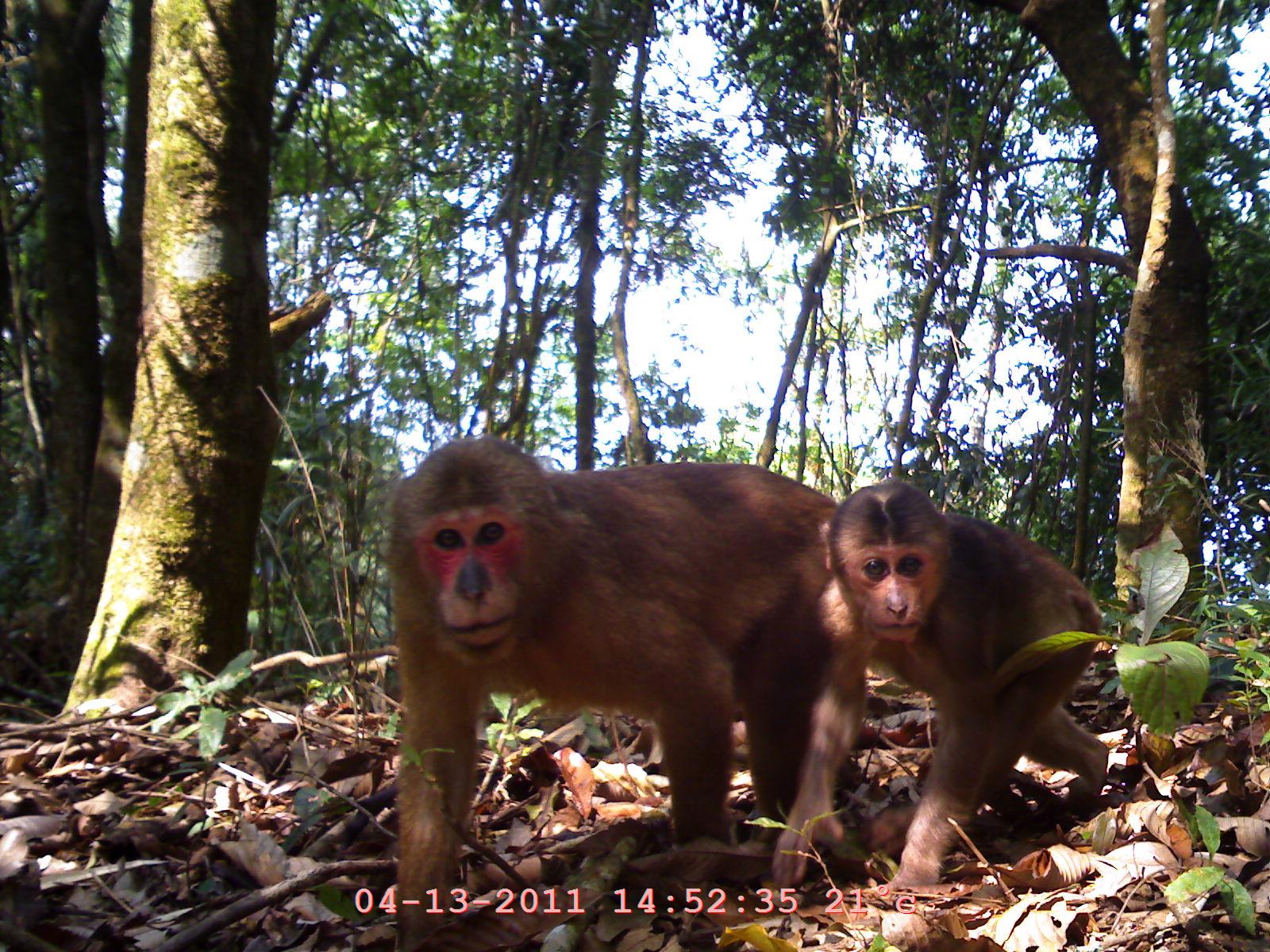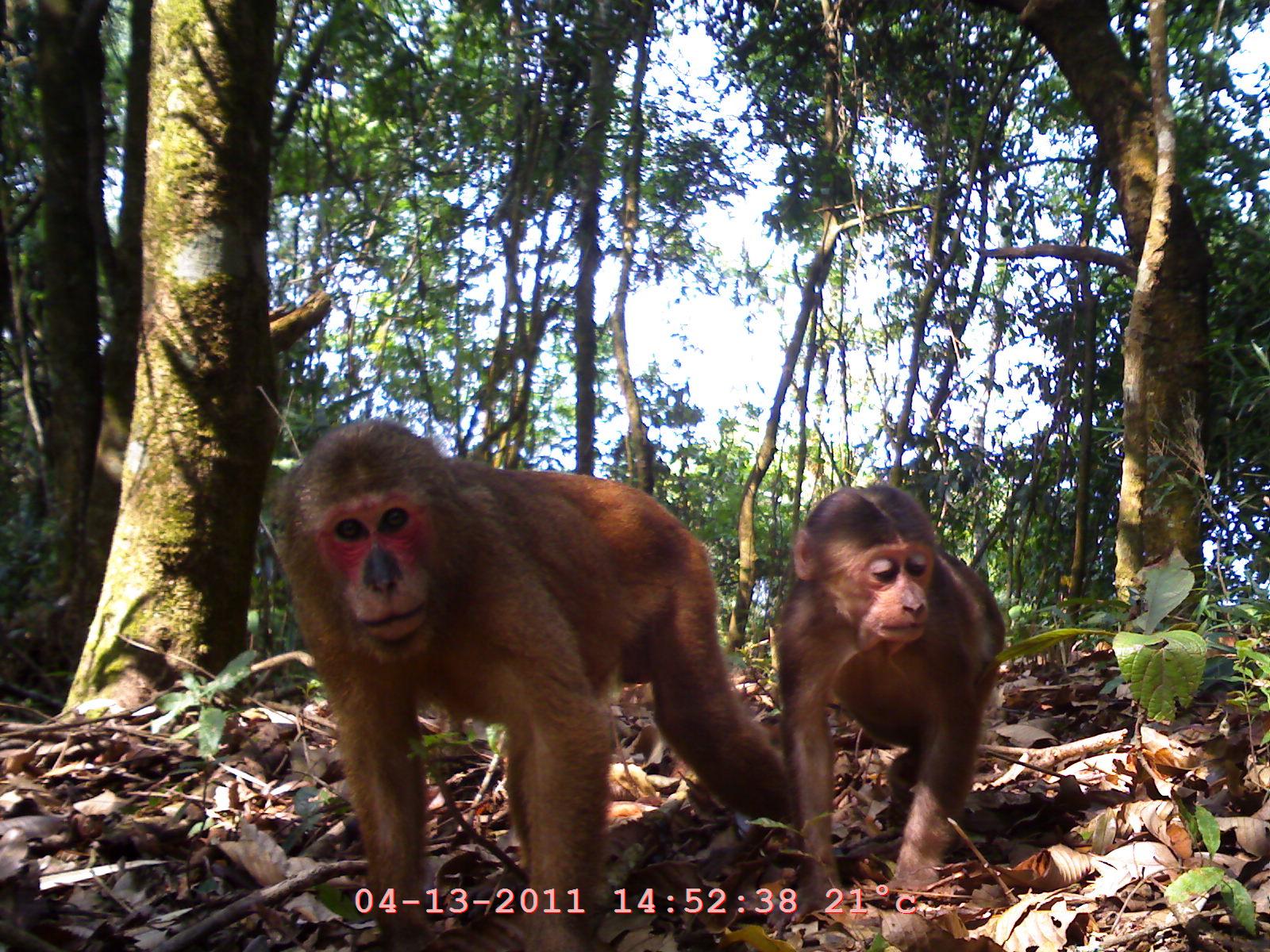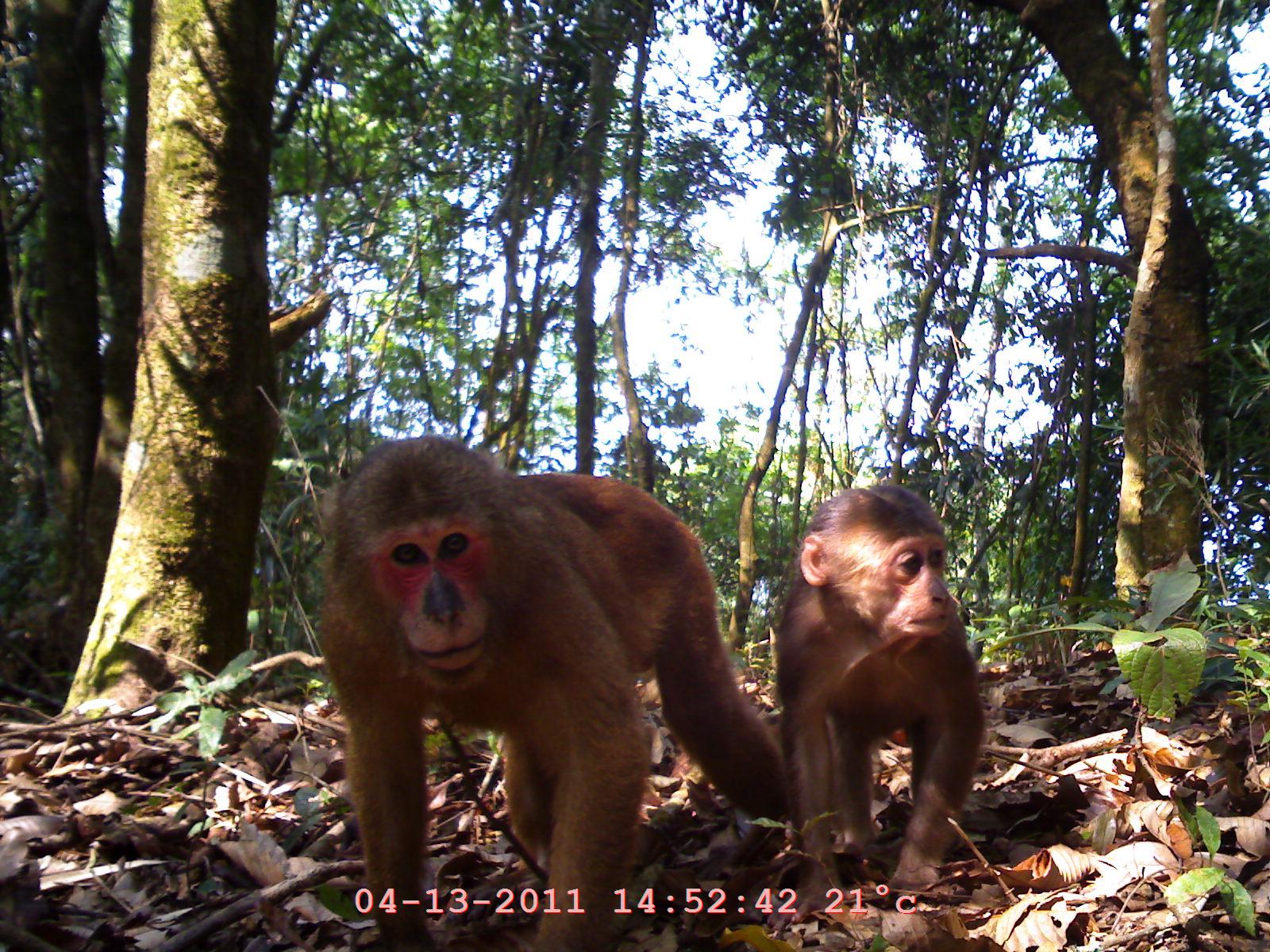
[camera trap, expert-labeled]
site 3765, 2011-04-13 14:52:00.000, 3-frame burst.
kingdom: Animalia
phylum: Chordata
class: Mammalia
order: Primates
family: Cercopithecidae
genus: Macaca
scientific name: Macaca arctoides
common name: stump-tailed macaque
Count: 2.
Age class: adult.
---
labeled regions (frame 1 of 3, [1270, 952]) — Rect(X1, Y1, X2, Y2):
macaca arctoides: Rect(381, 434, 845, 952); Rect(769, 476, 1108, 892)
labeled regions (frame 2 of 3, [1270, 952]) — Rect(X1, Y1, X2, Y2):
macaca arctoides: Rect(258, 414, 766, 952); Rect(769, 478, 1096, 938)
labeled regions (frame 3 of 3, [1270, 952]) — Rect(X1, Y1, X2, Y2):
macaca arctoides: Rect(258, 433, 764, 952); Rect(769, 478, 982, 891)